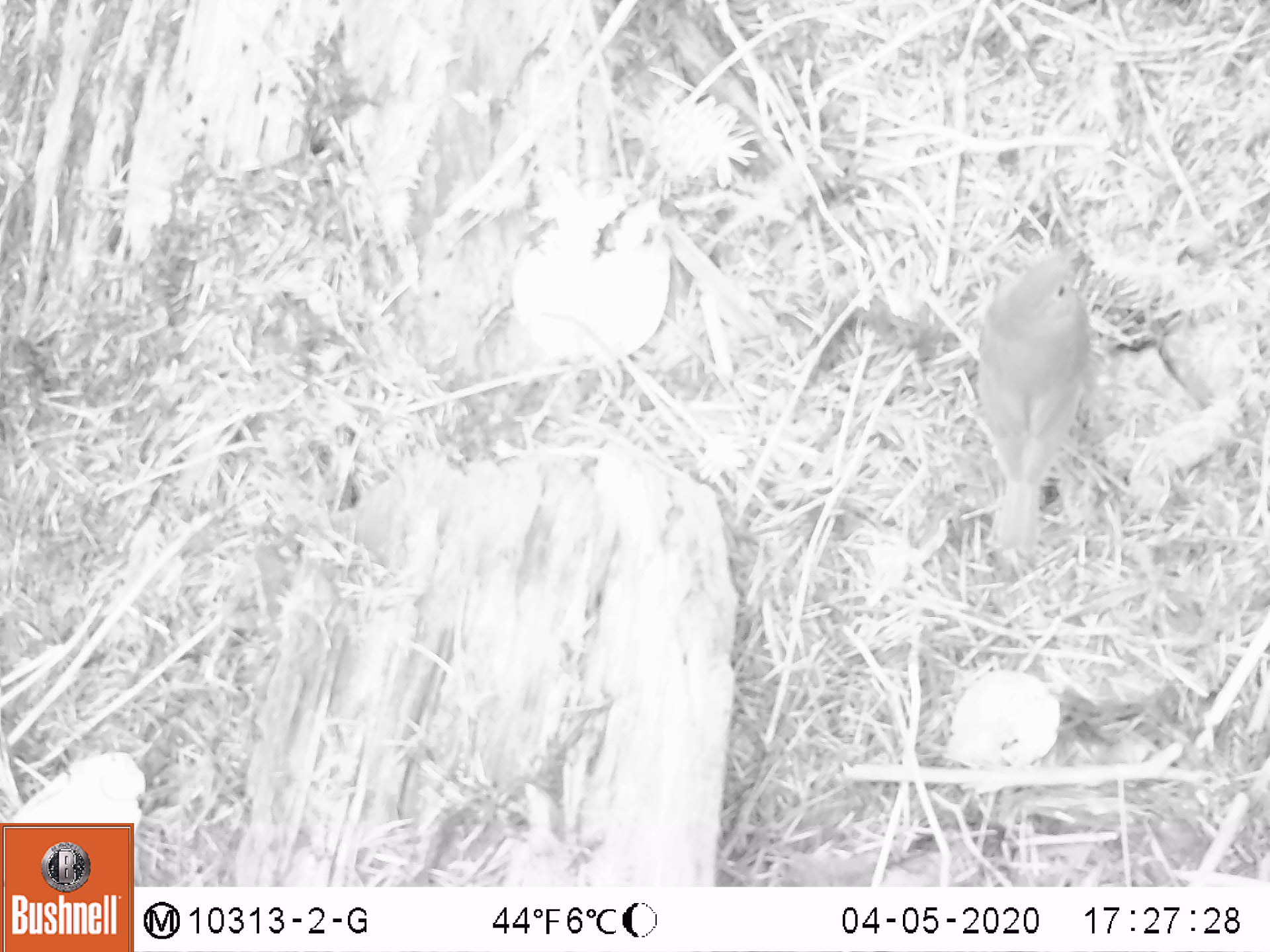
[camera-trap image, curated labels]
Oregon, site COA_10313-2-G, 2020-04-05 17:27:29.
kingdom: Animalia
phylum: Chordata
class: Aves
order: Passeriformes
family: Turdidae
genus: Catharus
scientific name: Catharus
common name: brown thrushes and nightingale-thrushes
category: catharus species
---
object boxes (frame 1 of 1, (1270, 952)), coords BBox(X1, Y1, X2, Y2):
catharus species: BBox(962, 236, 1111, 567)